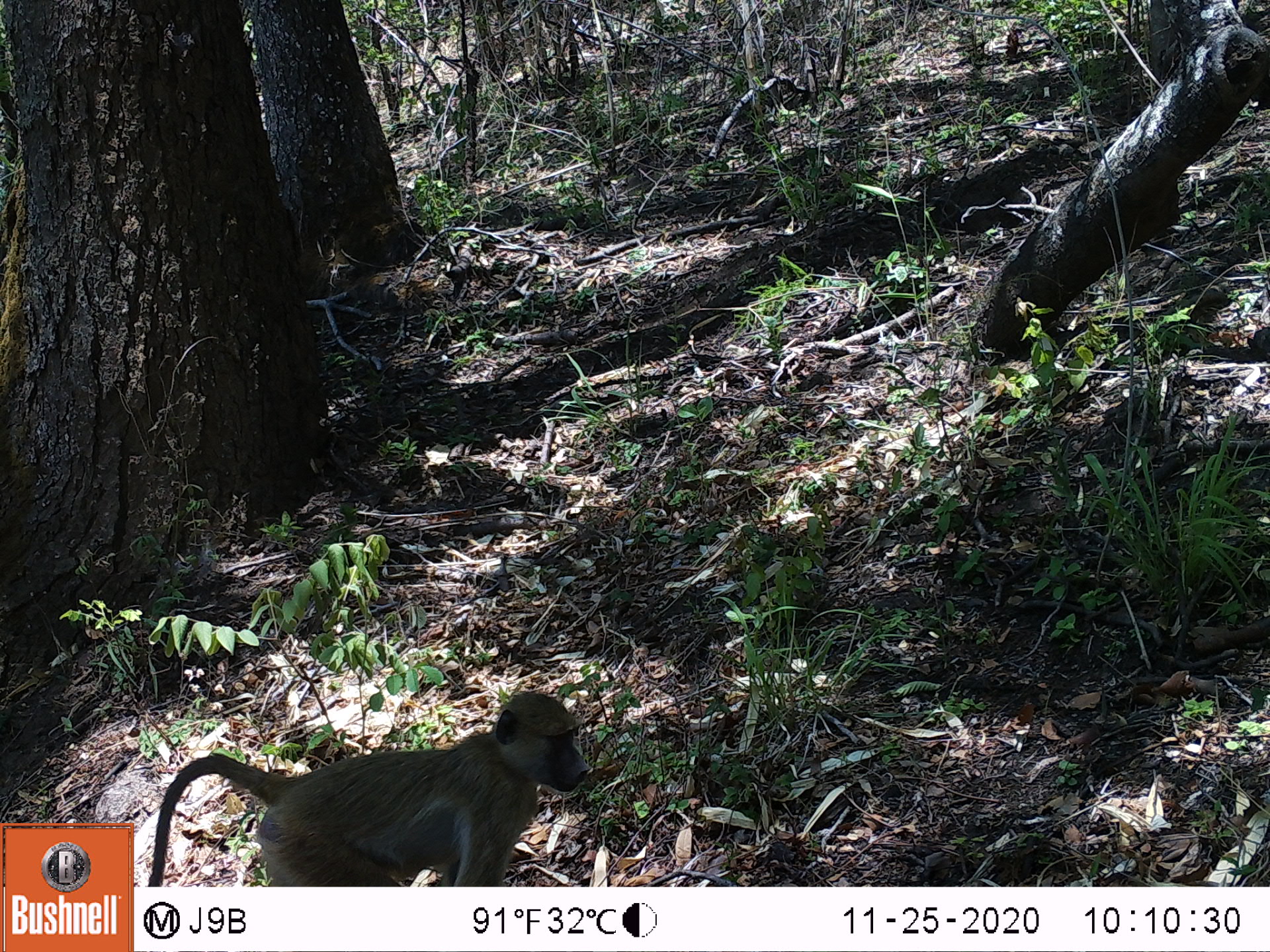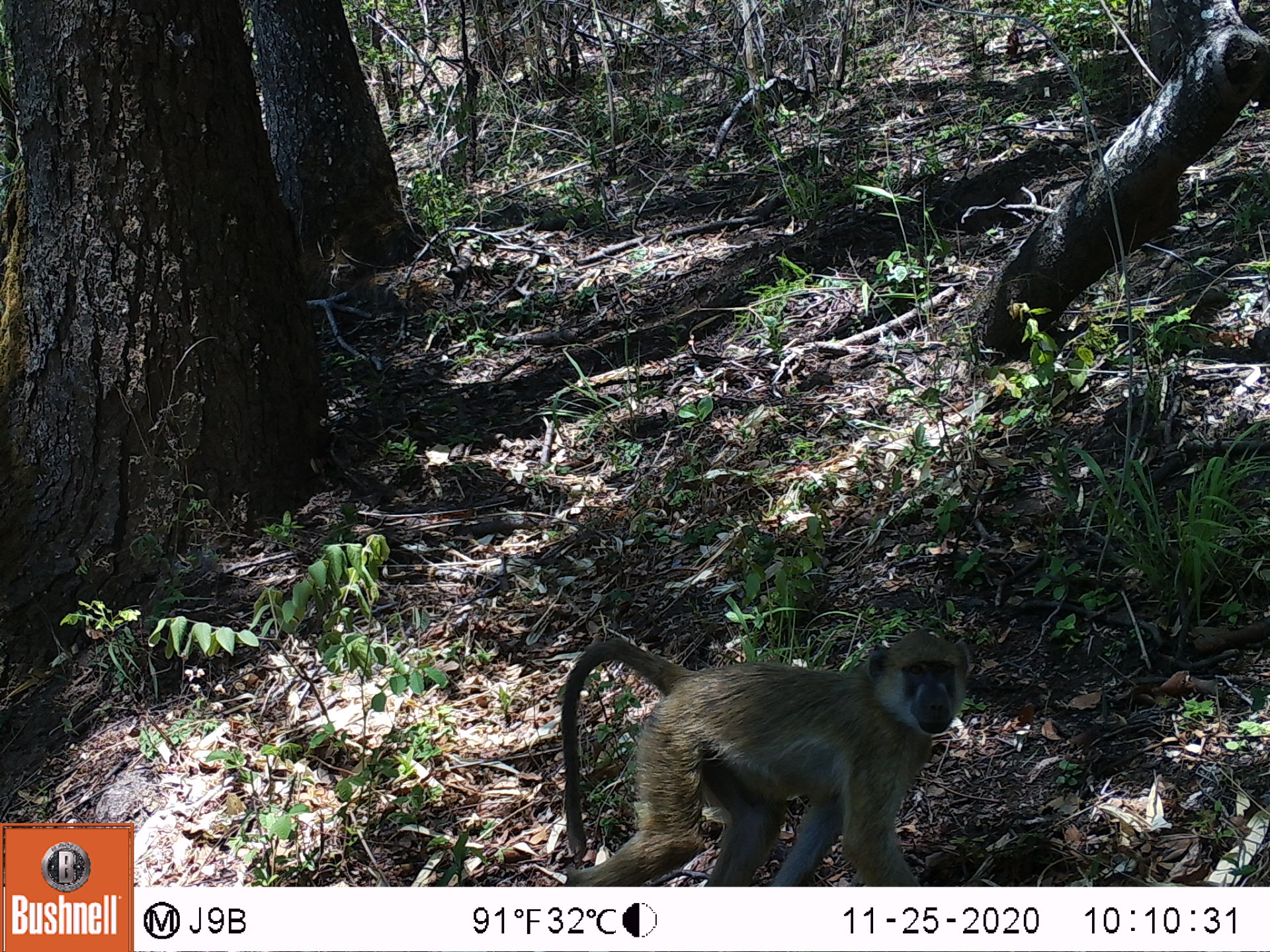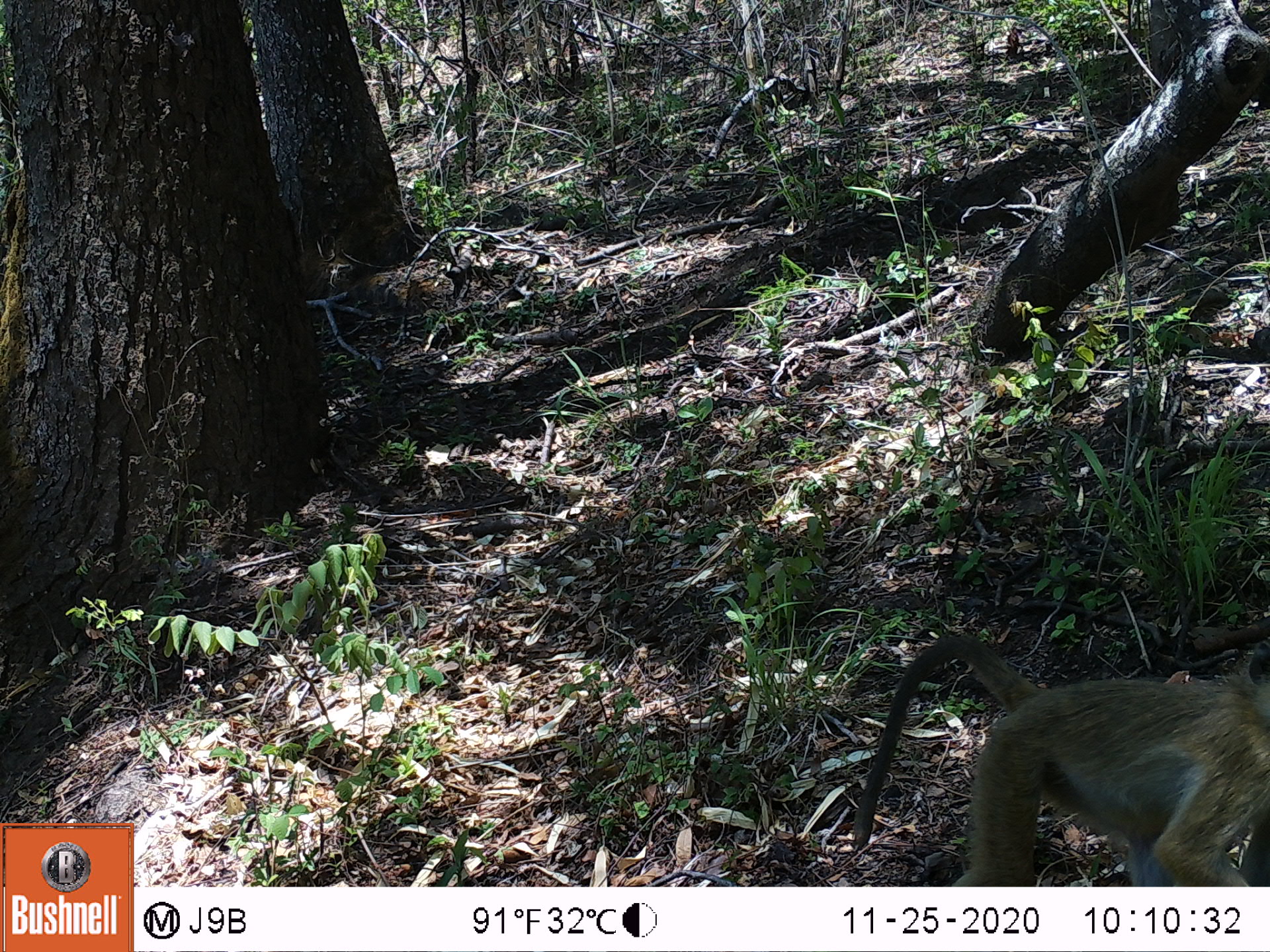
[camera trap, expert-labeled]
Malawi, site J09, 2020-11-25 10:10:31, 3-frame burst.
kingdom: Animalia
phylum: Chordata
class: Mammalia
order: Primates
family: Cercopithecidae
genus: Papio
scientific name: Papio cynocephalus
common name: yellow baboon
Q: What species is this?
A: Yellow baboon (Papio cynocephalus).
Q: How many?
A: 1.